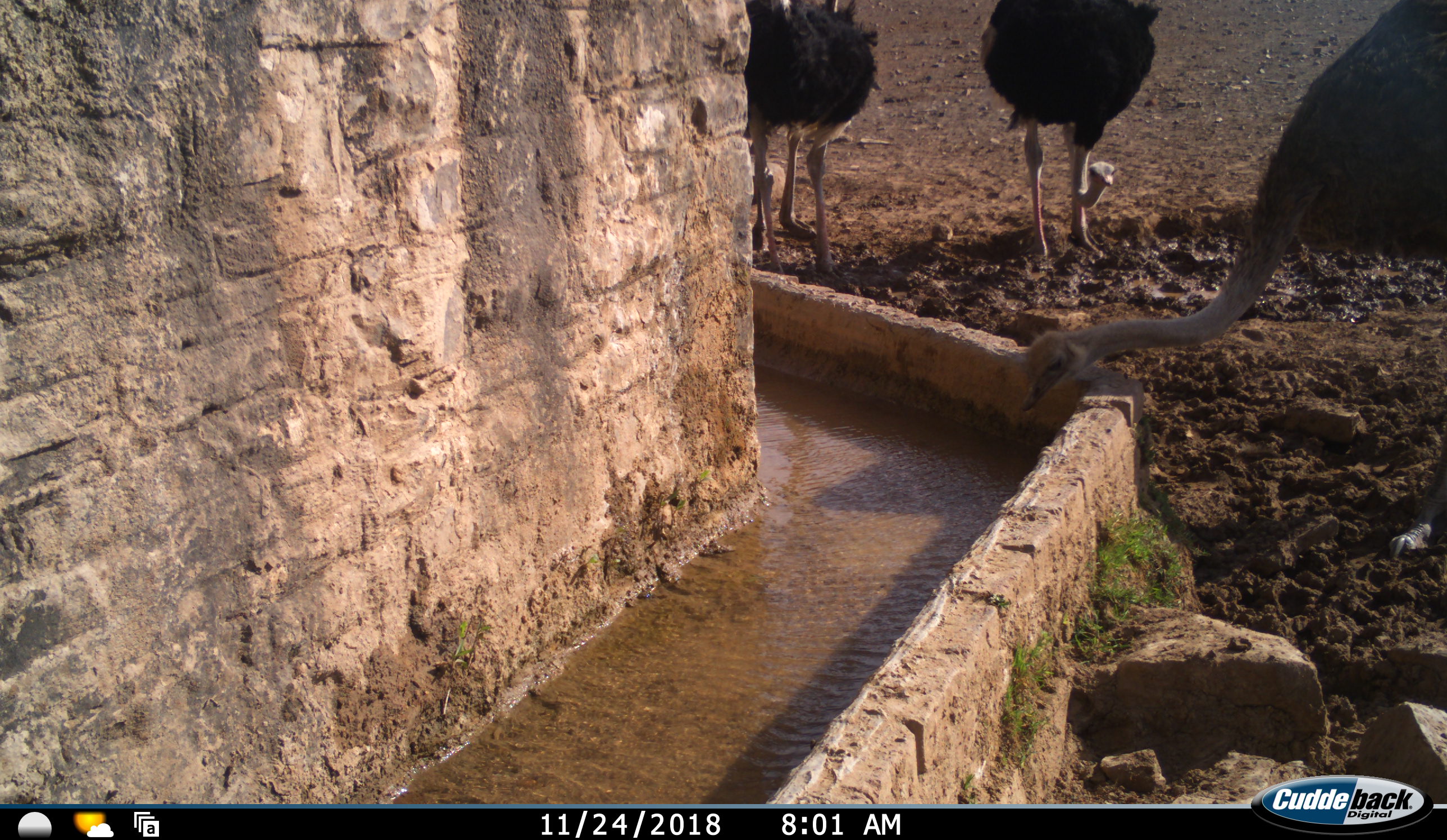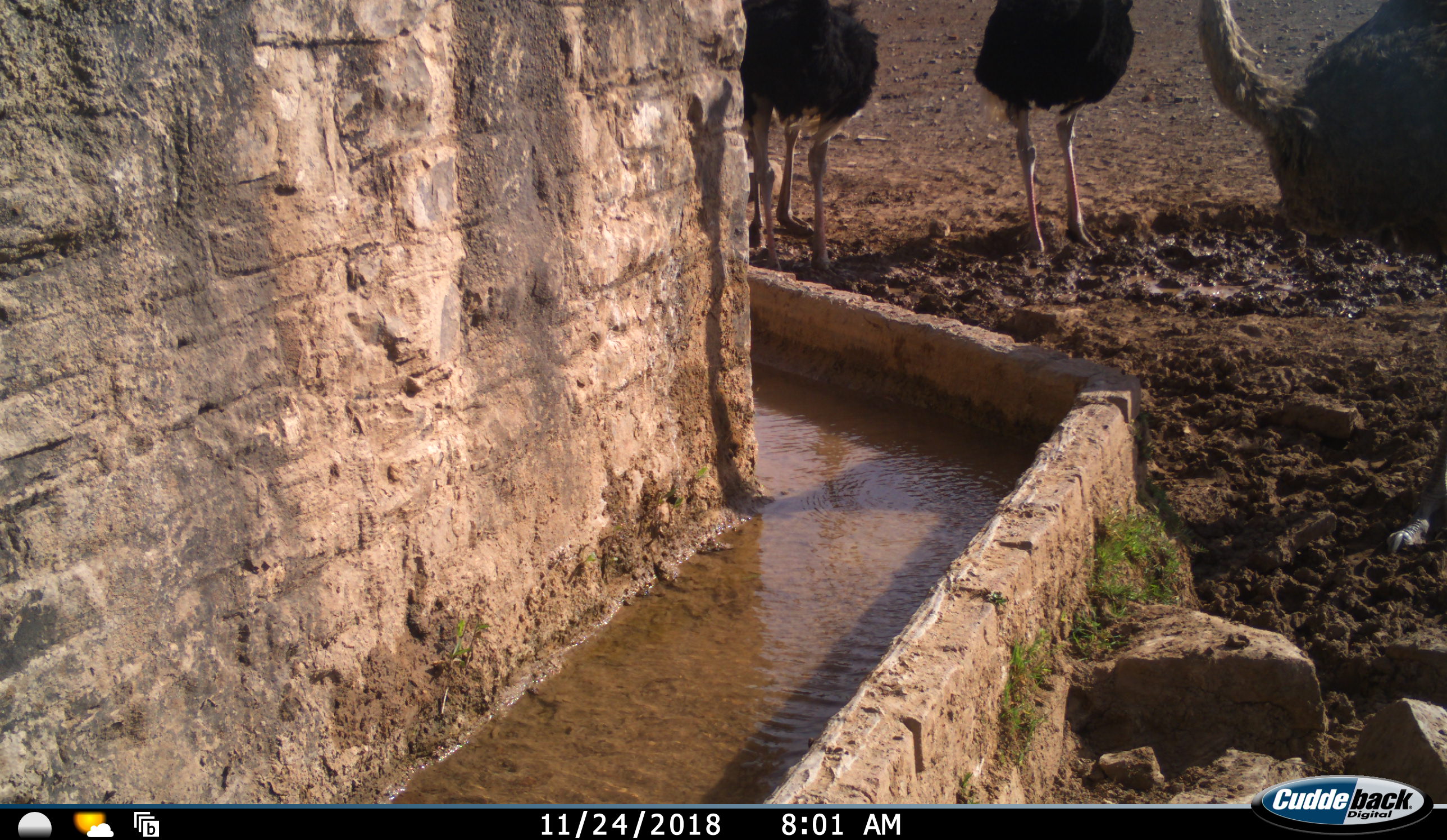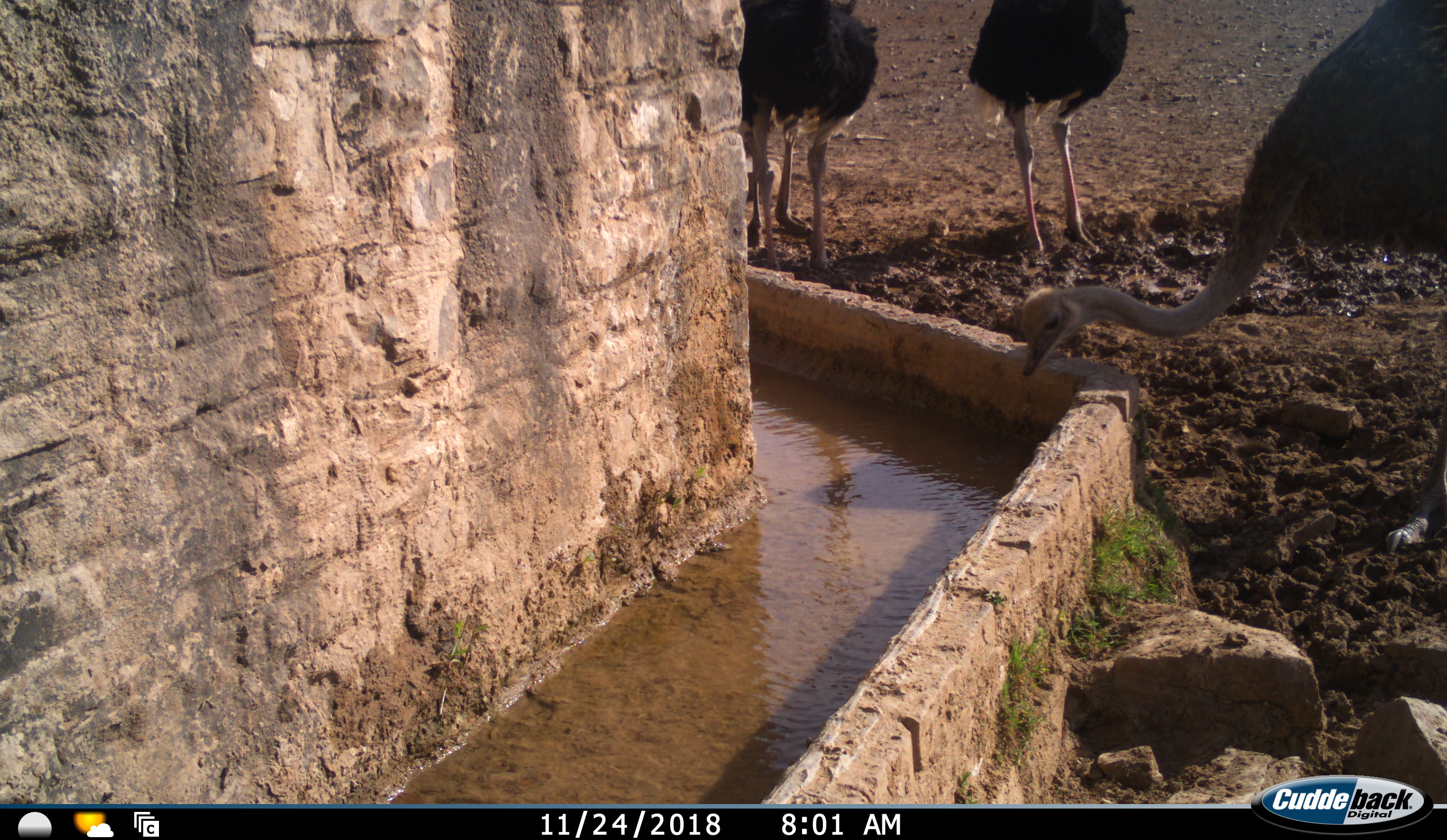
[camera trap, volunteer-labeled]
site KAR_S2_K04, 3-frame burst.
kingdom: Animalia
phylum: Chordata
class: Aves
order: Struthioniformes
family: Struthionidae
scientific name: Struthionidae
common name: ostrich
Ostrich (Struthionidae), count 3. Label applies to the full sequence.